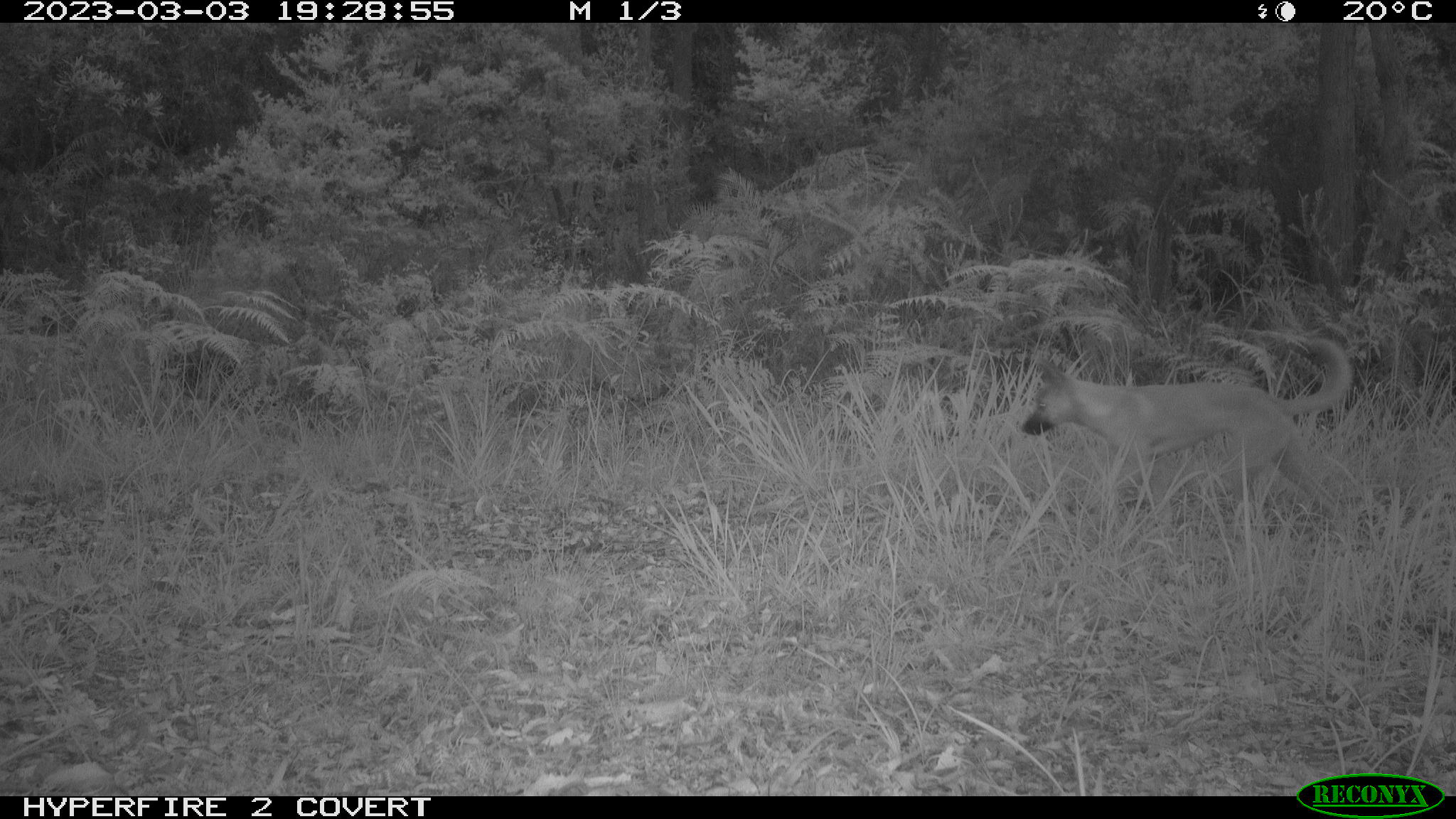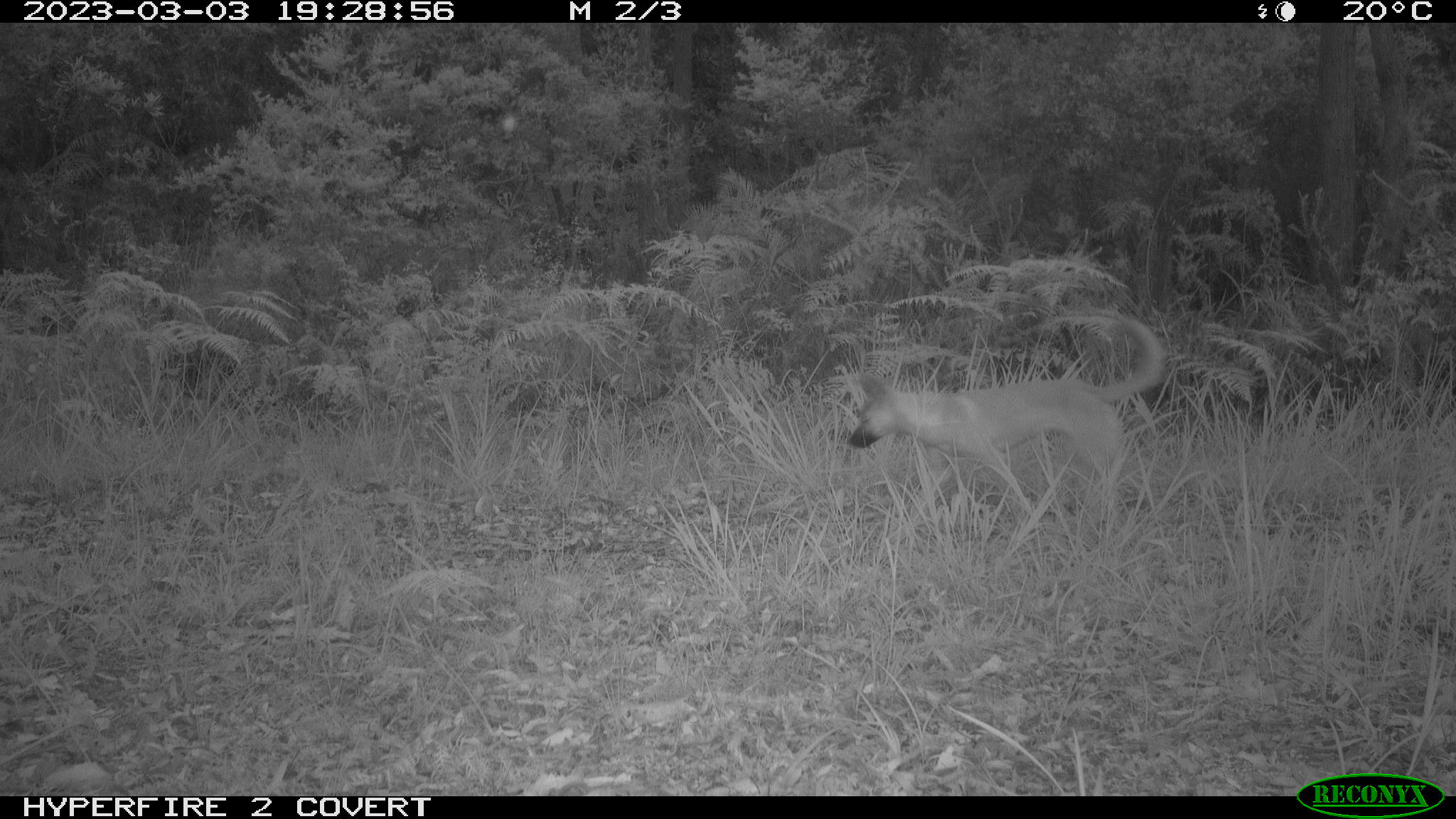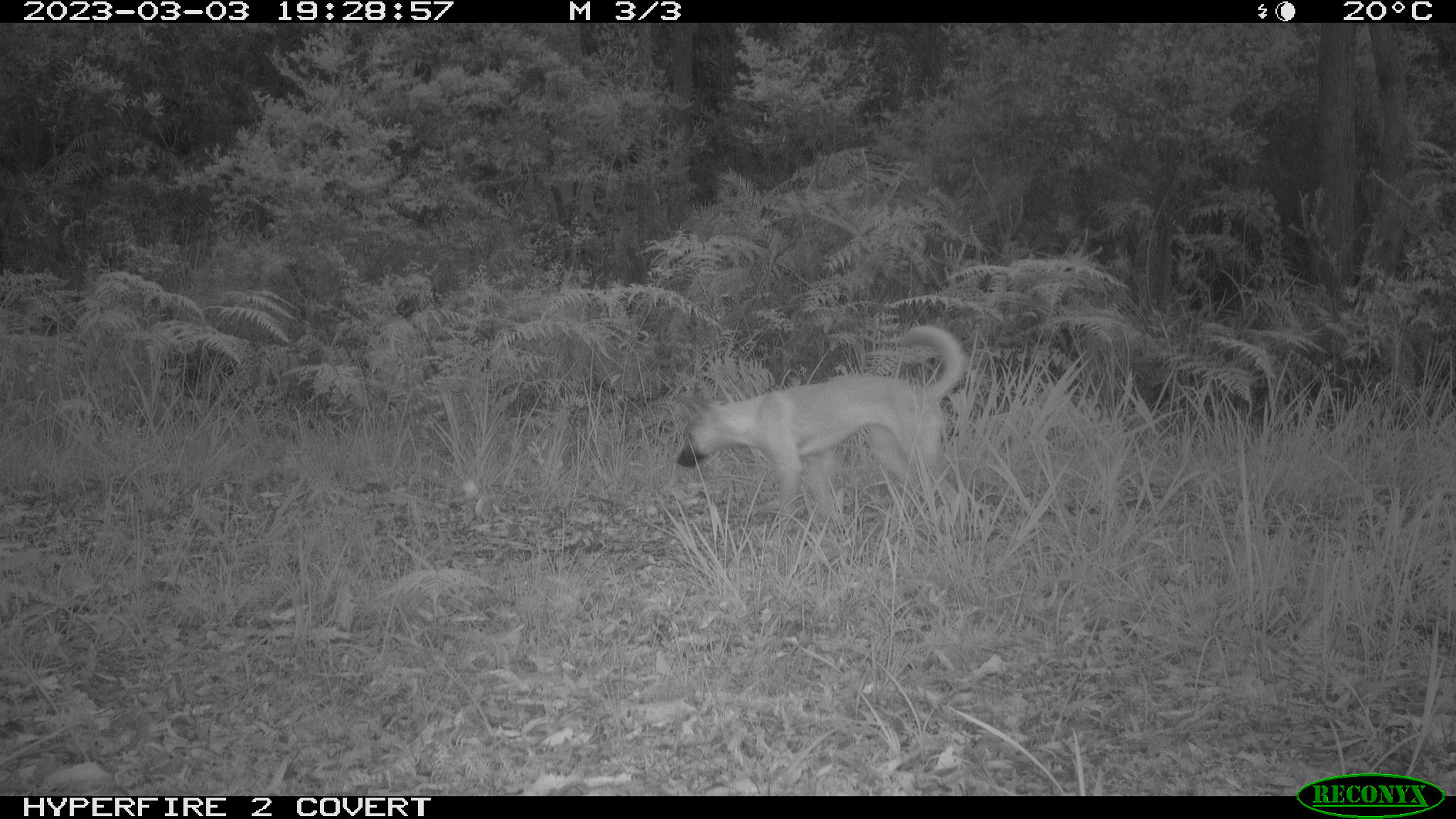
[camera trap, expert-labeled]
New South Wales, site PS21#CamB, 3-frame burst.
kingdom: Animalia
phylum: Chordata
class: Mammalia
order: Carnivora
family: Canidae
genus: Canis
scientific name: Canis familiaris dingo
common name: dingo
Dingo (Canis familiaris dingo).